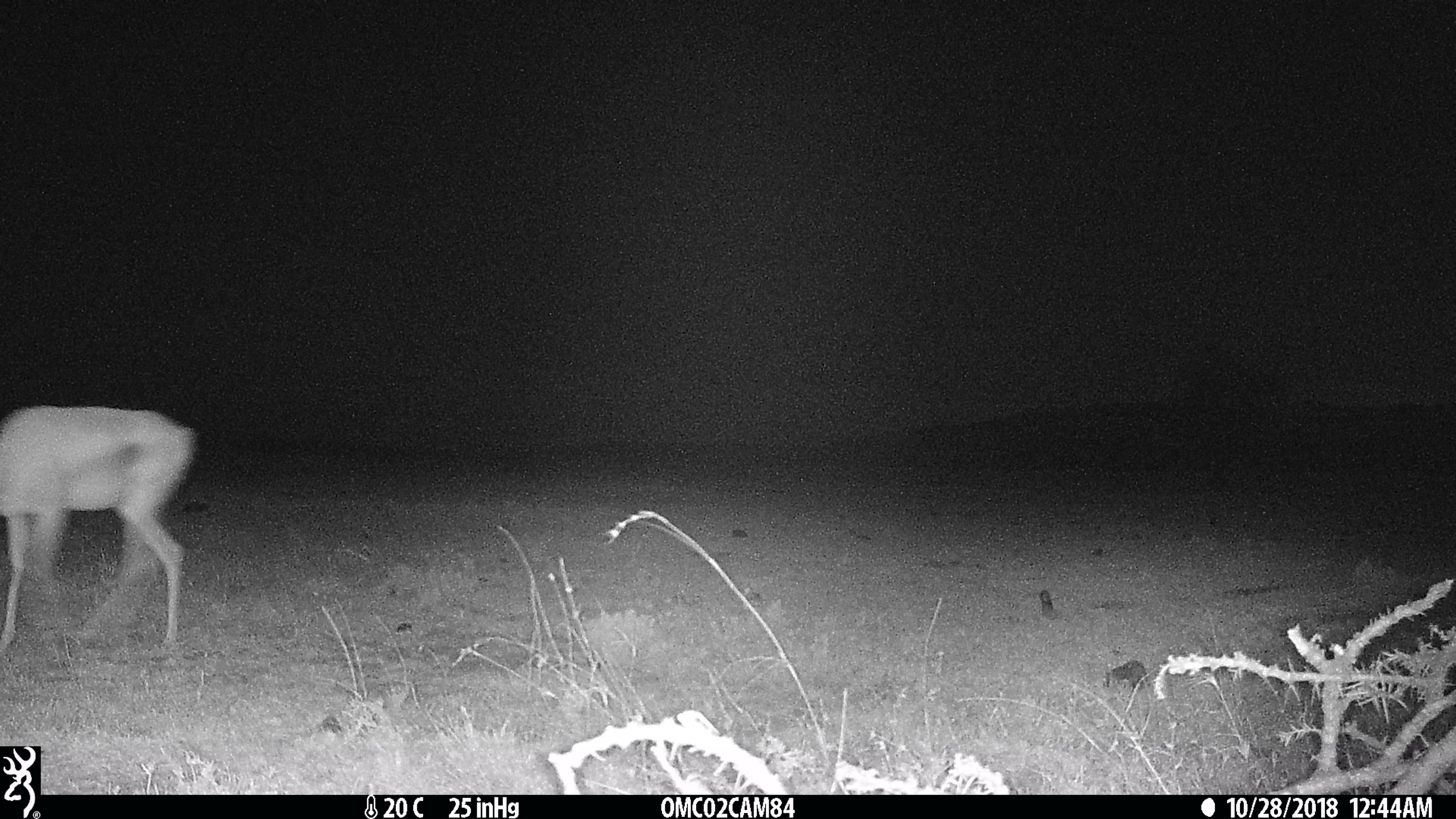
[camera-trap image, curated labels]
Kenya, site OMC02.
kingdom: Animalia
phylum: Chordata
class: Mammalia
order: Artiodactyla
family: Bovidae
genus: Nanger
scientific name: Nanger granti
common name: grant's gazelle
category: gazelle grants